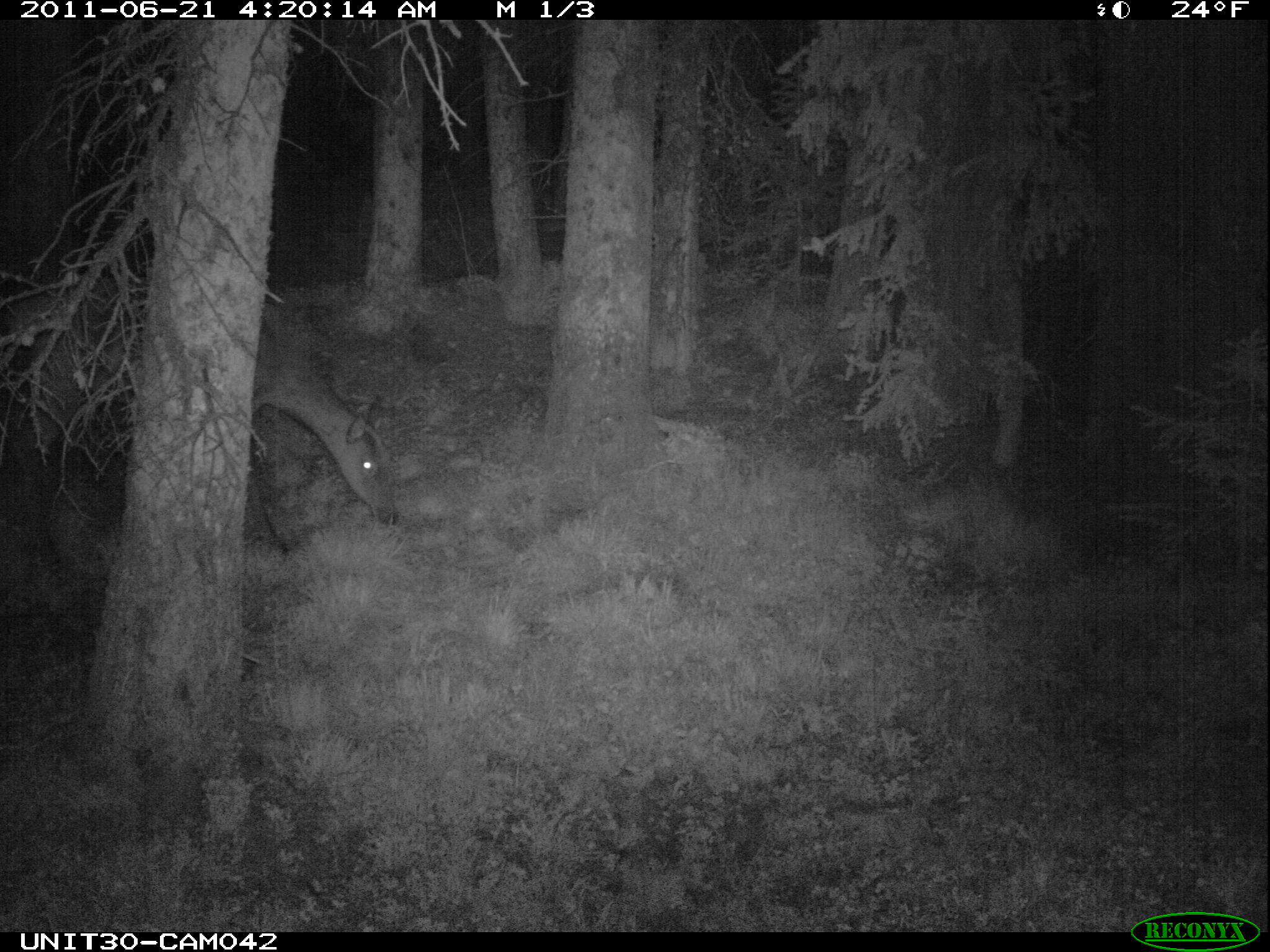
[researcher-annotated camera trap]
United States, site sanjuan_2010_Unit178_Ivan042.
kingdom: Animalia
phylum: Chordata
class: Mammalia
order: Artiodactyla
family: Cervidae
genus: Cervus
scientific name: Cervus elaphus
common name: red deer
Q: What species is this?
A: Cervus elaphus (red deer).